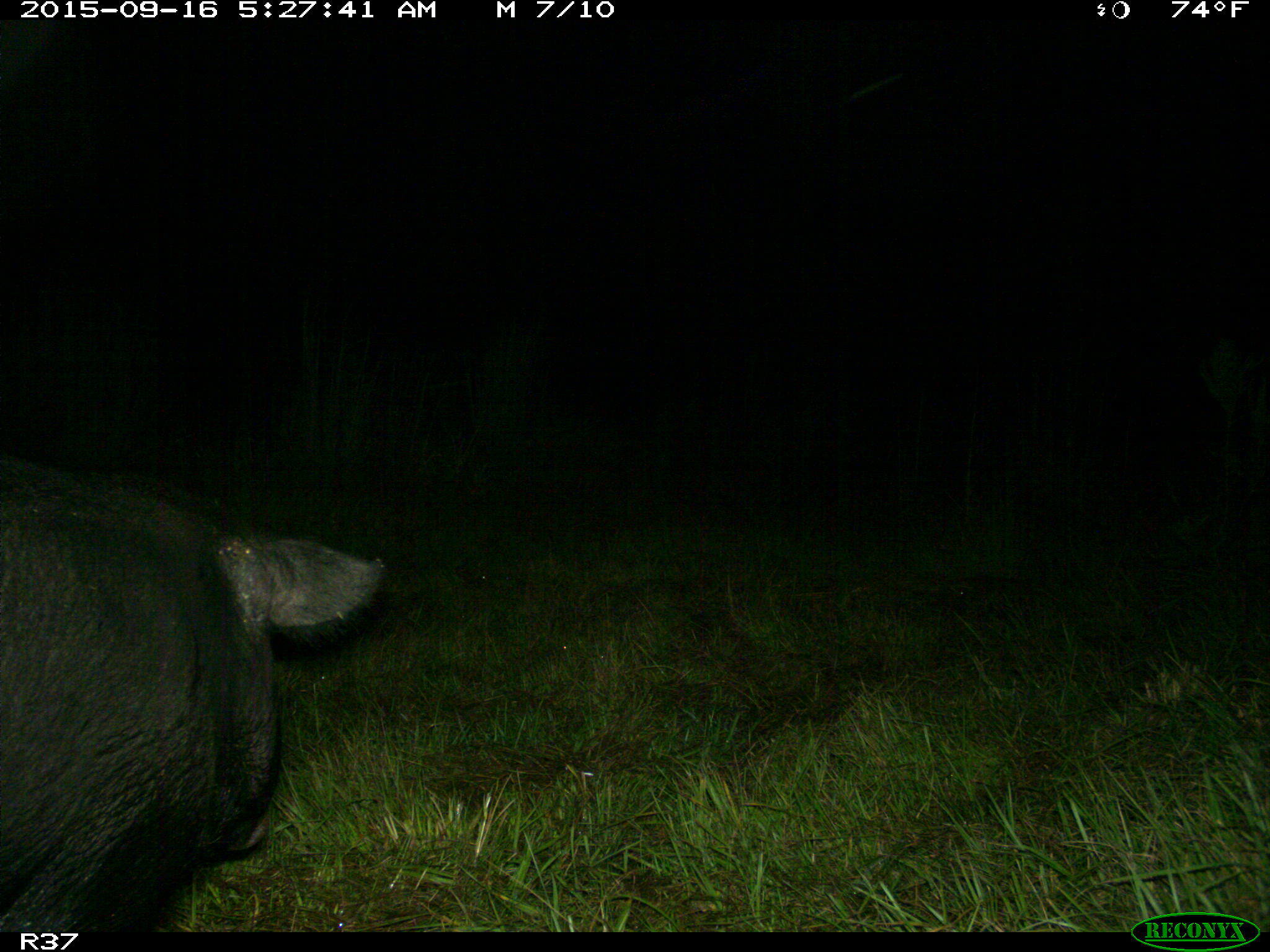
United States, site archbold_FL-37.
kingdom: Animalia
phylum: Chordata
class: Mammalia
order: Artiodactyla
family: Suidae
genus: Sus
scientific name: Sus scrofa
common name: wild boar